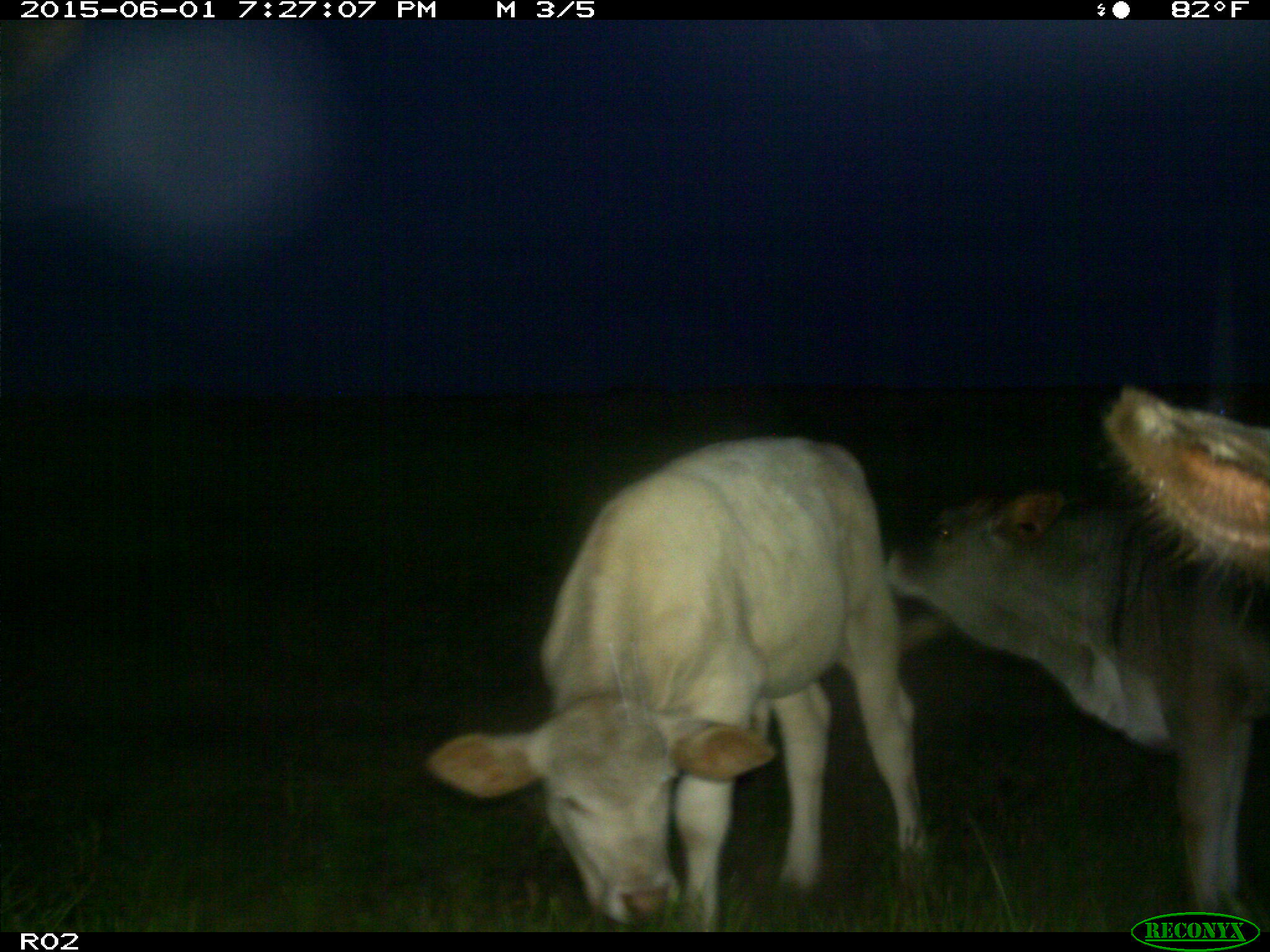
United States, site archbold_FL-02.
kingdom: Animalia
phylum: Chordata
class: Mammalia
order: Artiodactyla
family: Bovidae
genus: Bos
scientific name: Bos taurus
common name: domestic cow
Bos taurus (domestic cow).